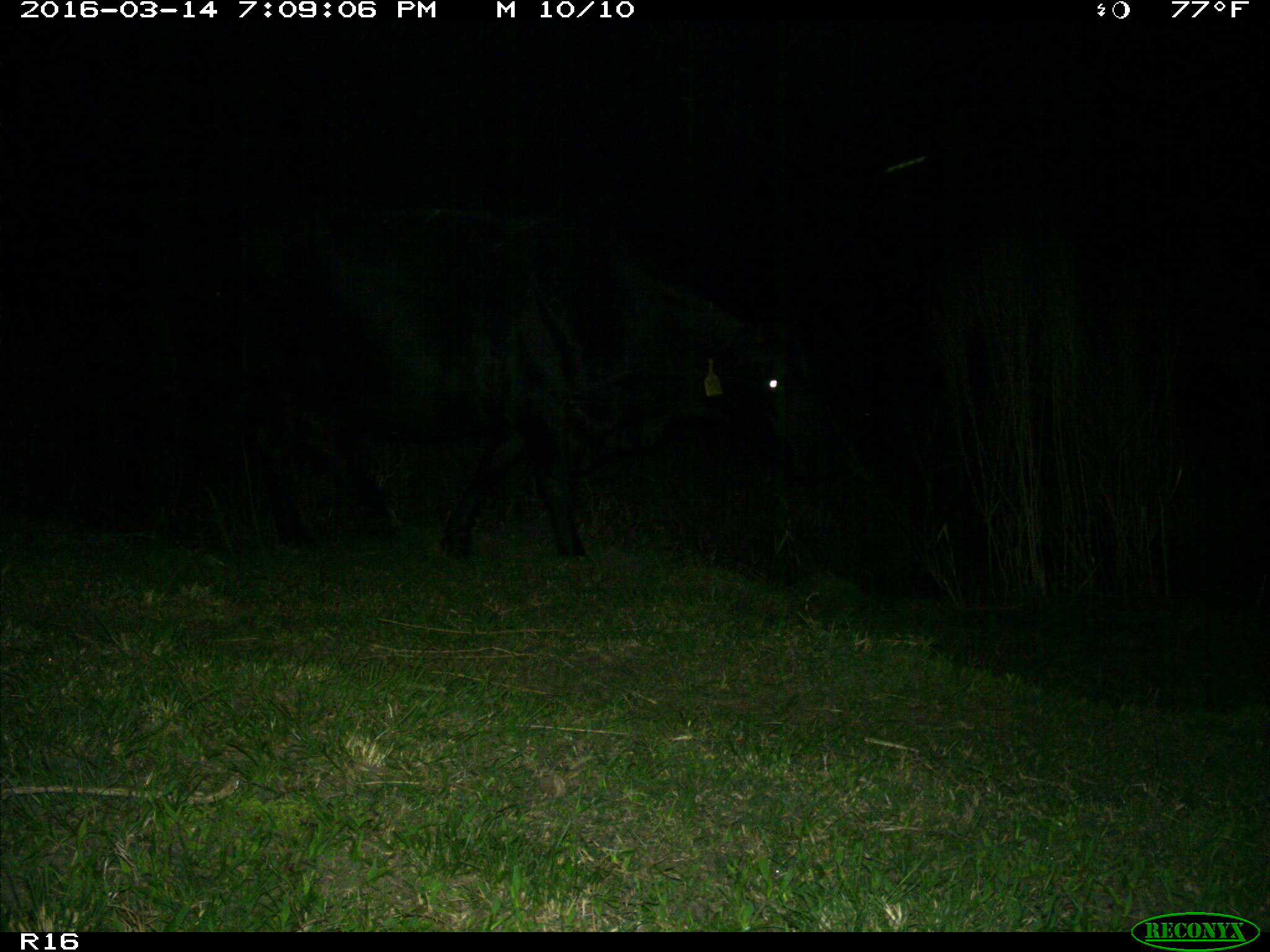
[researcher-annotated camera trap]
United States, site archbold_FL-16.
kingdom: Animalia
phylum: Chordata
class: Mammalia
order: Artiodactyla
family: Bovidae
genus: Bos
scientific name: Bos taurus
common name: domestic cow